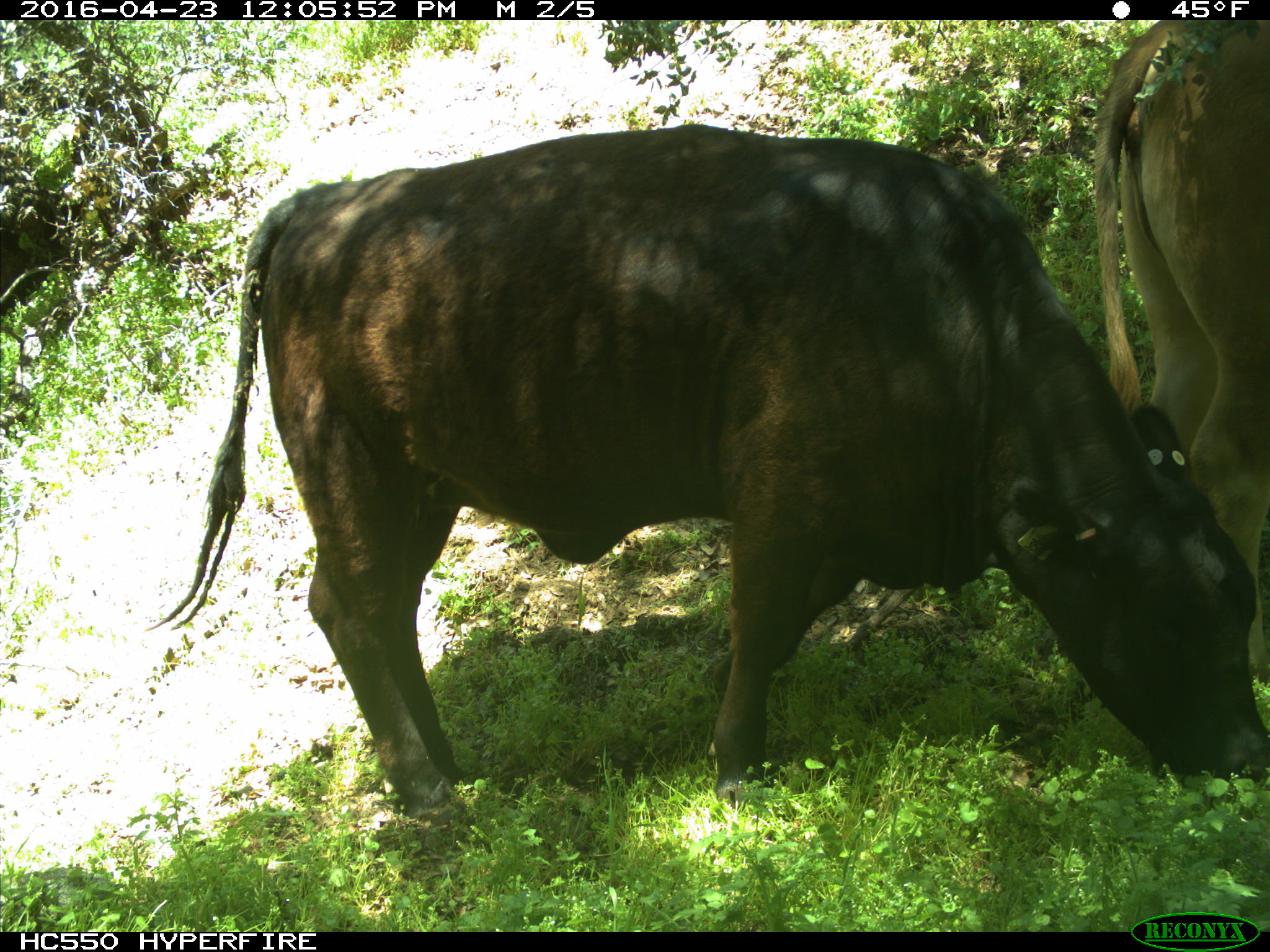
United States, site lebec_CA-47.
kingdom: Animalia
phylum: Chordata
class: Mammalia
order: Artiodactyla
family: Bovidae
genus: Bos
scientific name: Bos taurus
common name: domestic cow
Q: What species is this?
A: Bos taurus (domestic cow).